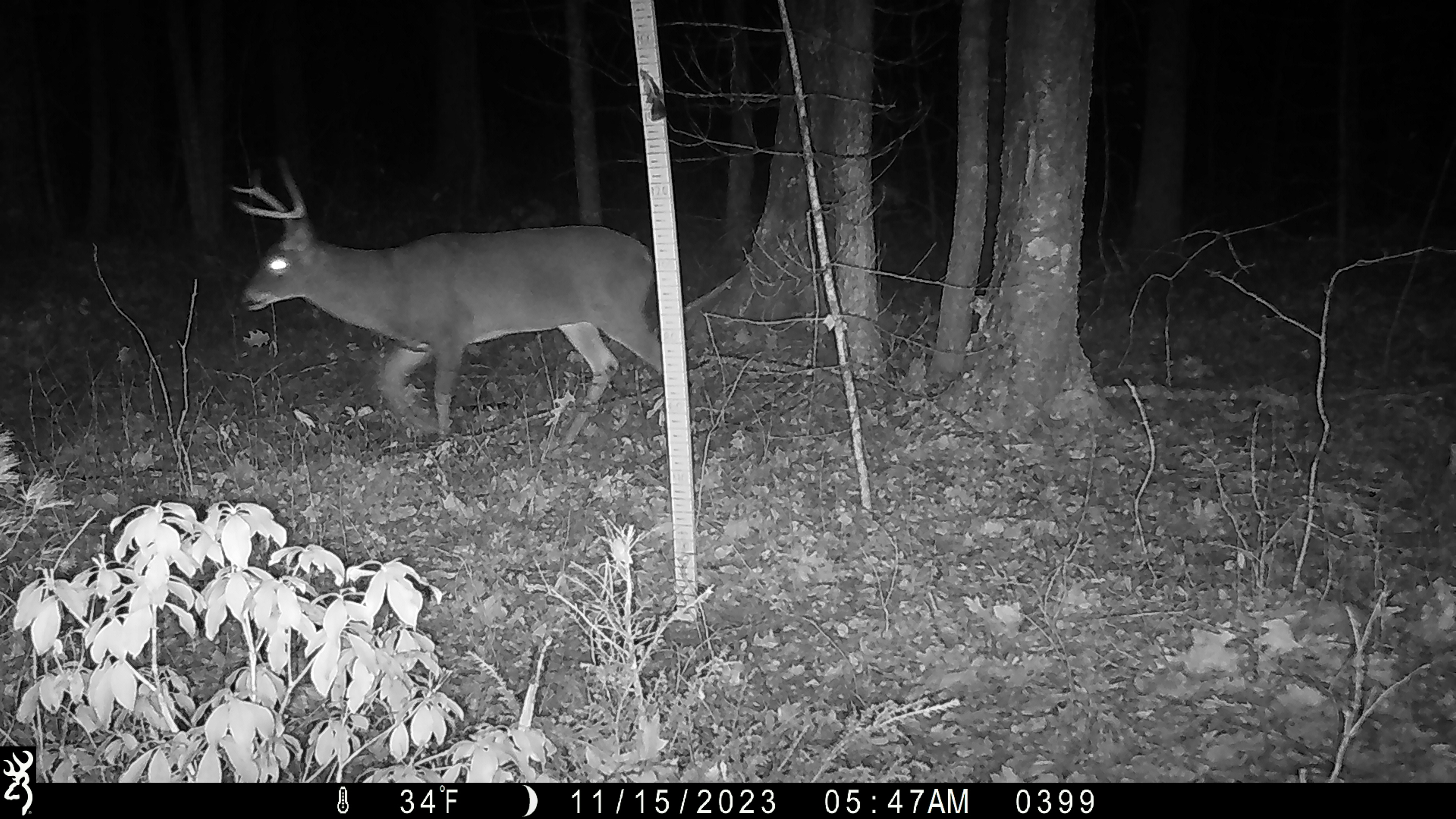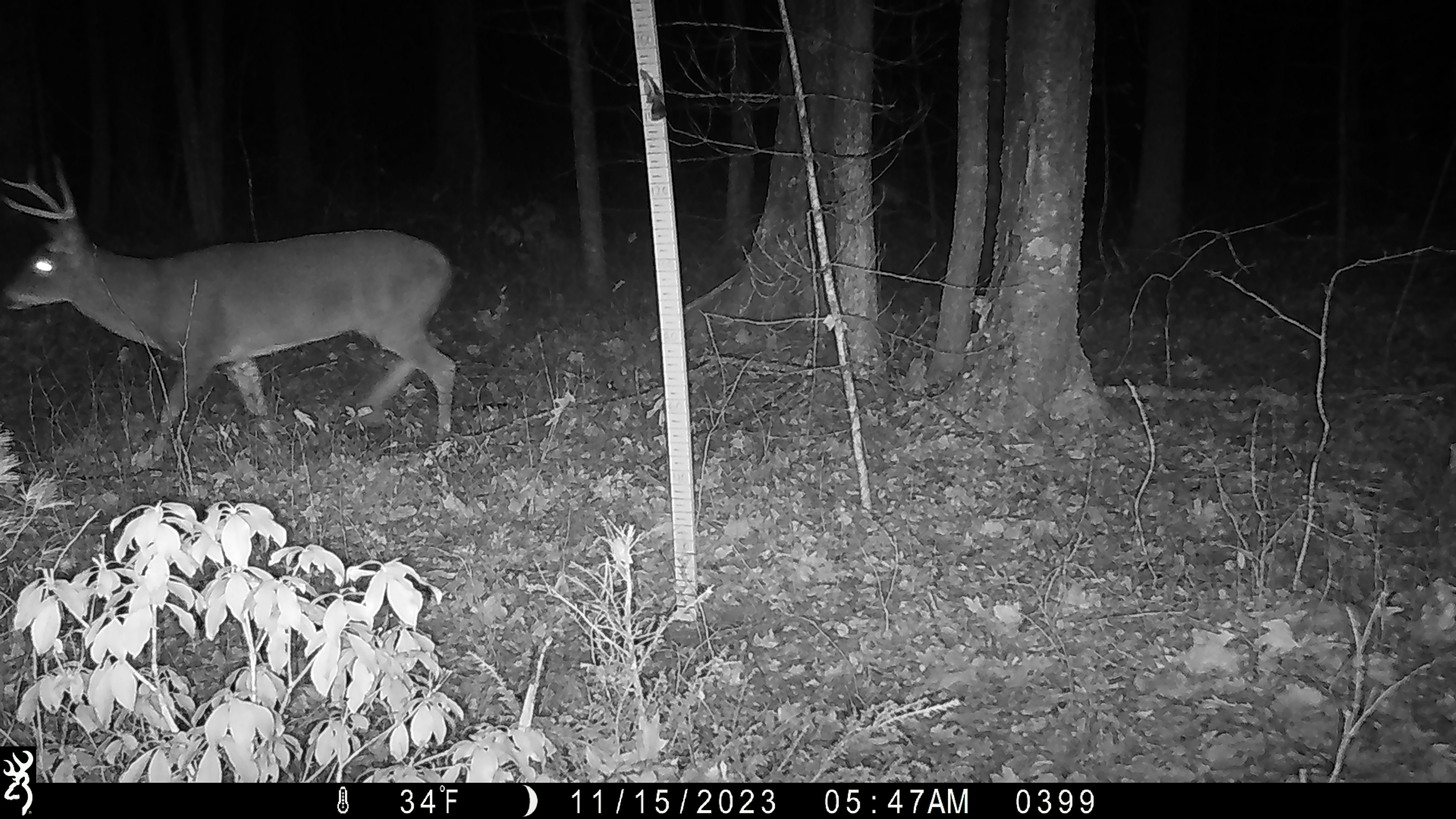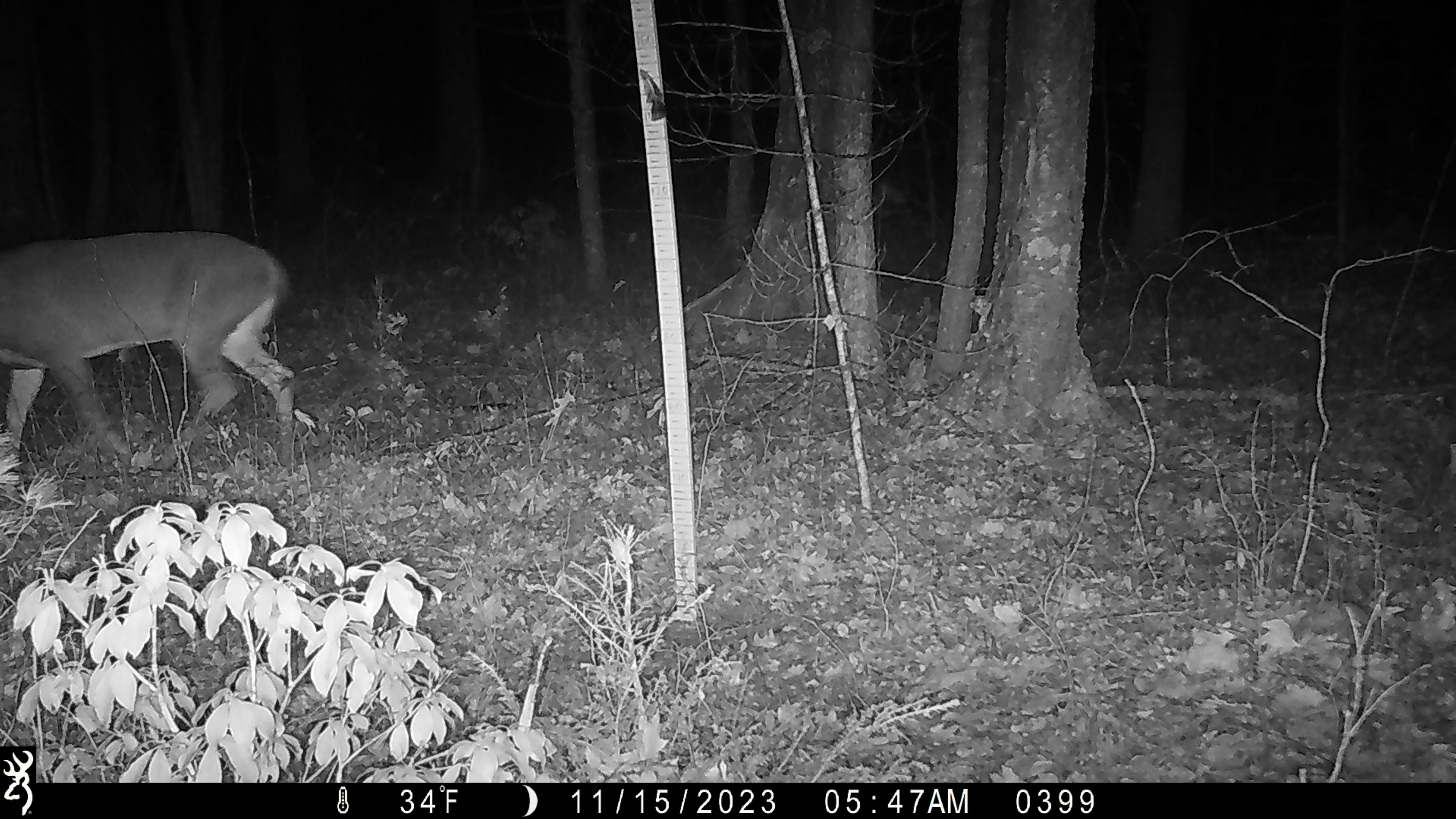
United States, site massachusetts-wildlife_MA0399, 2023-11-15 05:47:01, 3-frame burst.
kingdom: Animalia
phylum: Chordata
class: Mammalia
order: Artiodactyla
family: Cervidae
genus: Odocoileus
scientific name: Odocoileus virginianus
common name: white-tailed deer